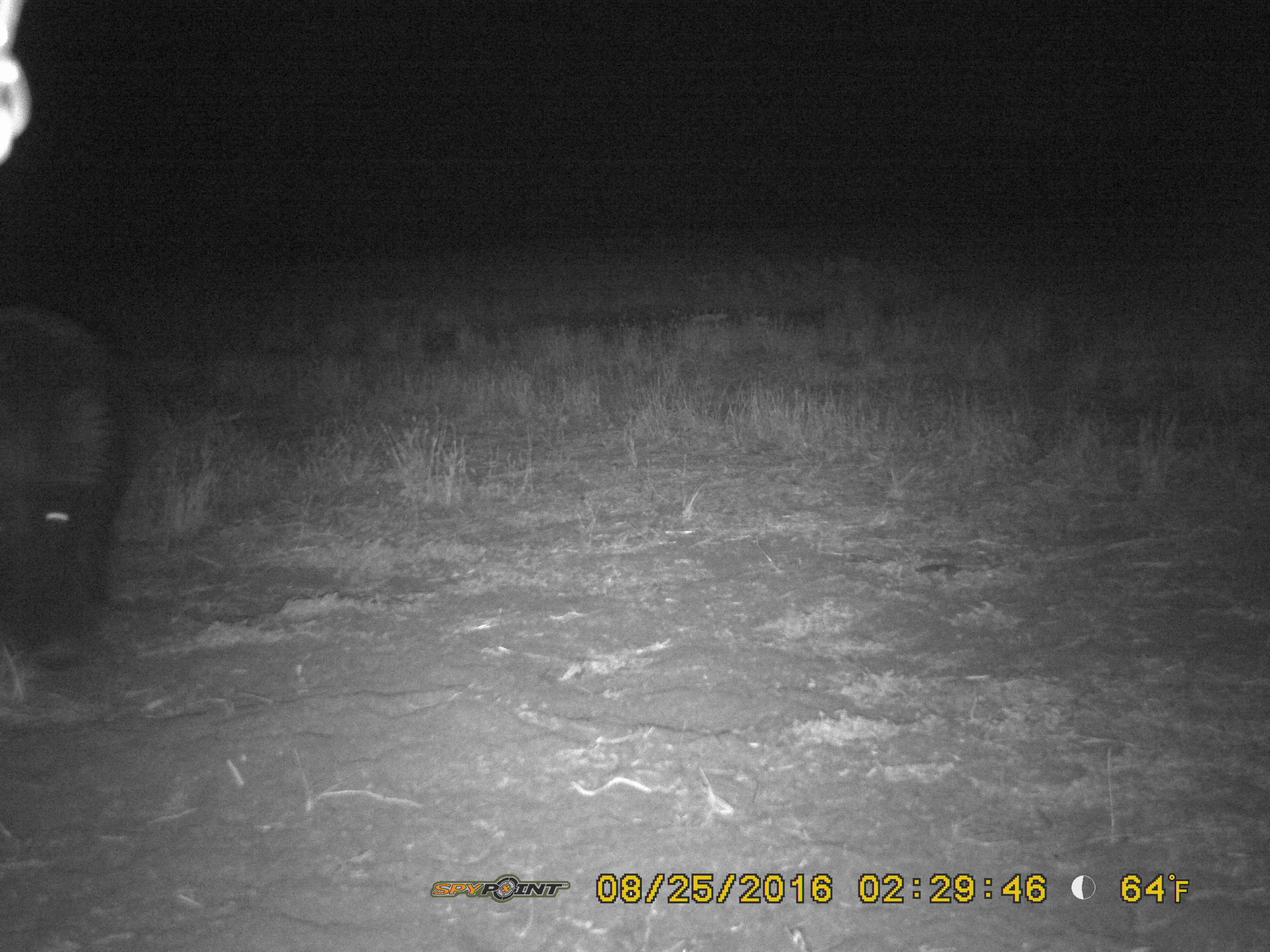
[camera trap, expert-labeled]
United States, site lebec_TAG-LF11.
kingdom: Animalia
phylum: Chordata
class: Mammalia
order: Artiodactyla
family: Suidae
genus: Sus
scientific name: Sus scrofa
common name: wild boar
Sus scrofa (wild boar).